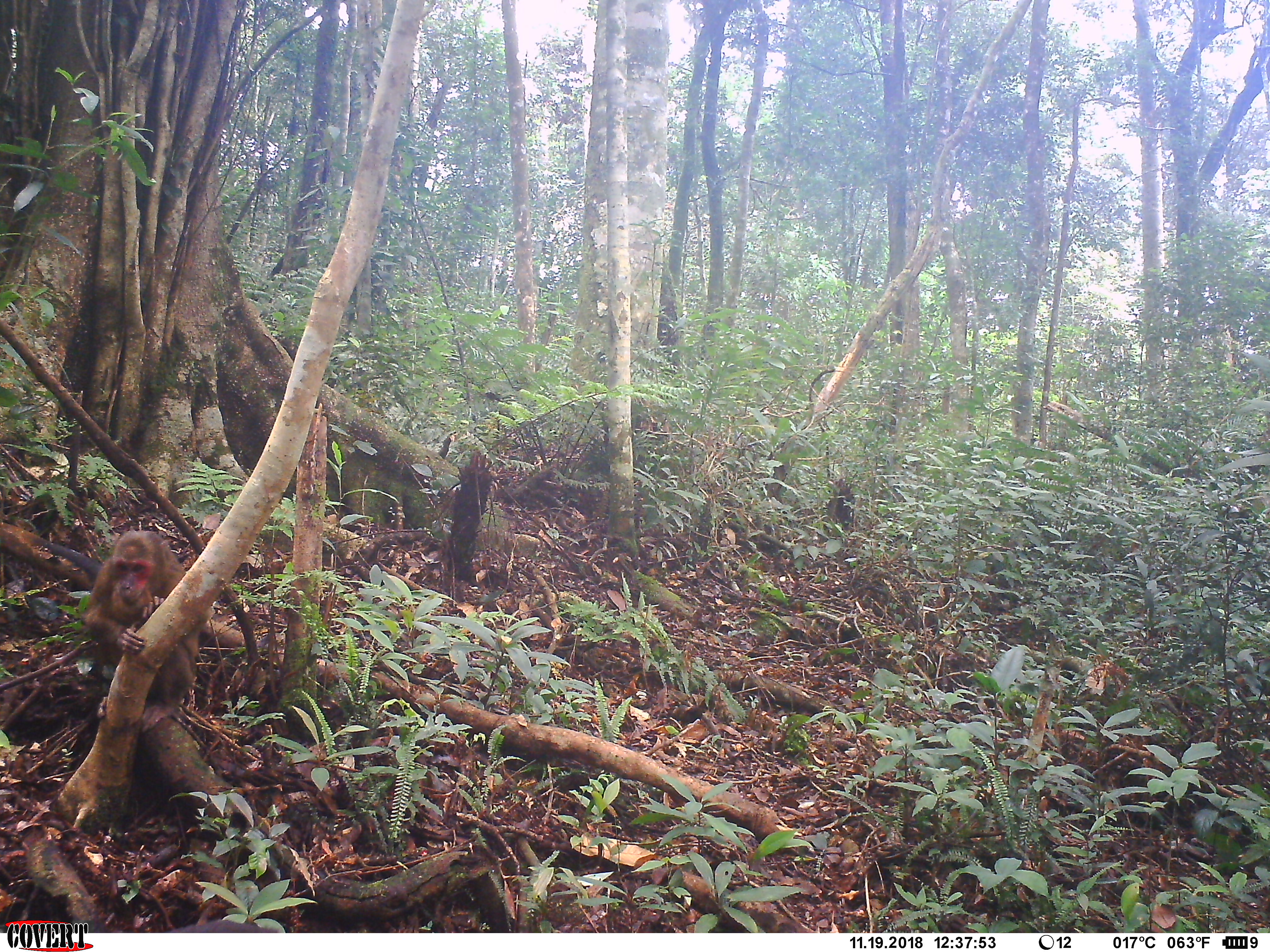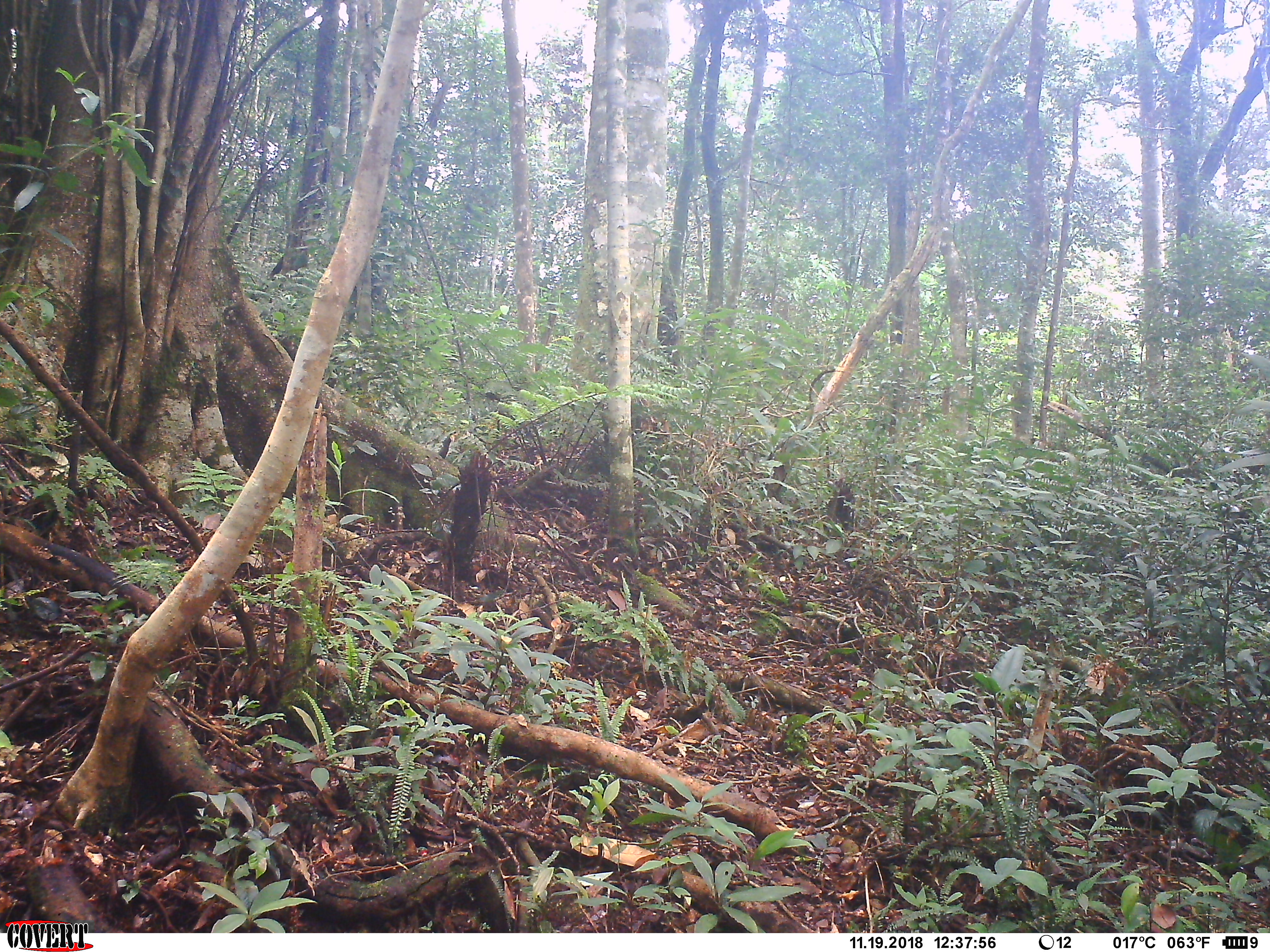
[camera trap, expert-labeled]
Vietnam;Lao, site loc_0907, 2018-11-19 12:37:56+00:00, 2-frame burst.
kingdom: Animalia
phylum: Chordata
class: Mammalia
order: Primates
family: Cercopithecidae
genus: Macaca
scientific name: Macaca arctoides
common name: stump-tailed macaque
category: stump tailed macaque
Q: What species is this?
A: Stump tailed macaque (stump-tailed macaque) (Macaca arctoides).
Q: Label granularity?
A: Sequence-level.